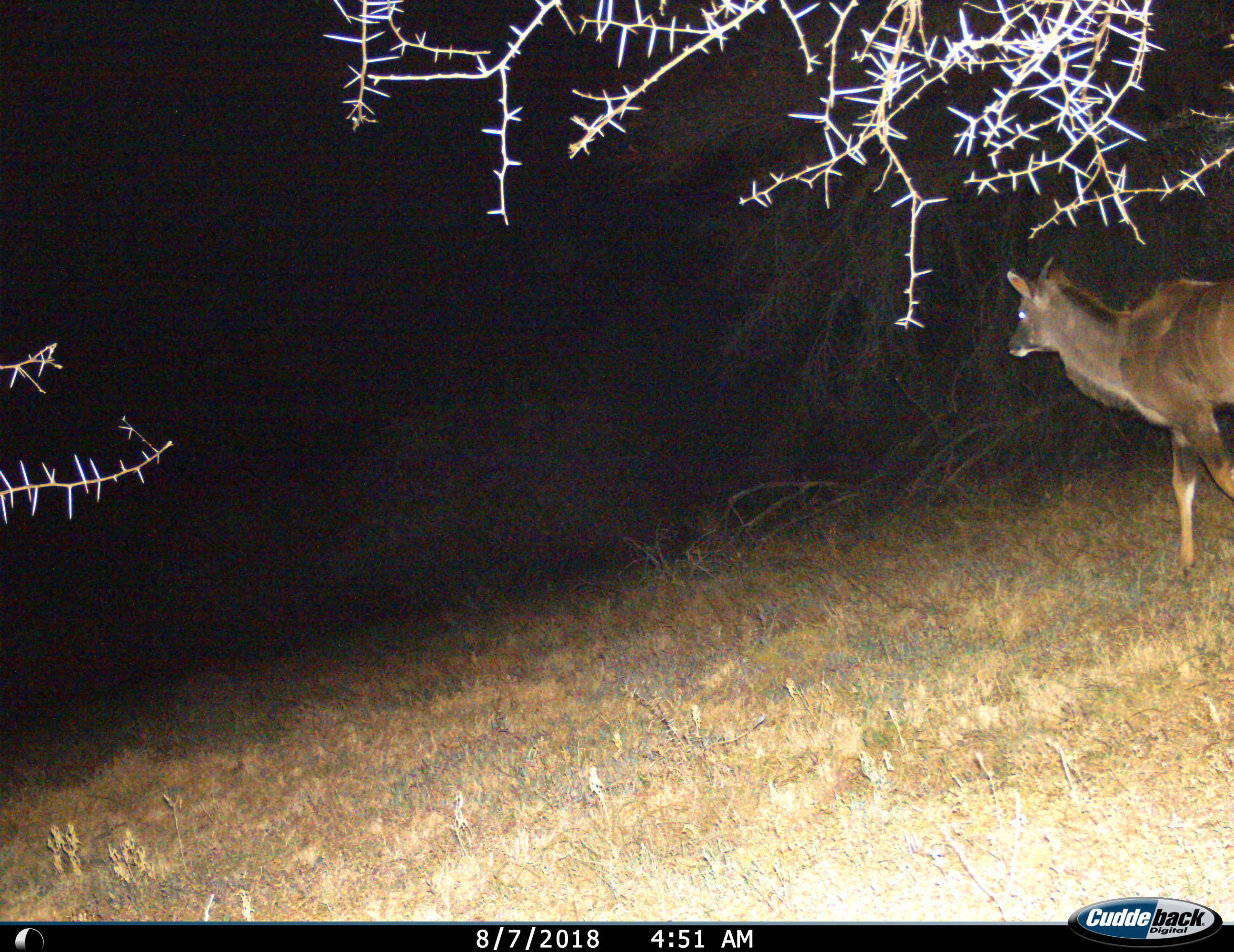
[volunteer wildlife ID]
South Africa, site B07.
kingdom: Animalia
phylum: Chordata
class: Mammalia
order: Artiodactyla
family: Bovidae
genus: Tragelaphus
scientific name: Tragelaphus strepsiceros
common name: greater kudu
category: kudu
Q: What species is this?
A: Kudu (greater kudu) (Tragelaphus strepsiceros).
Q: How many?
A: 1.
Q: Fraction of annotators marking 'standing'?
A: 22%.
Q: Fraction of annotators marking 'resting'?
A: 0%.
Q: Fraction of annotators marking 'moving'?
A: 78%.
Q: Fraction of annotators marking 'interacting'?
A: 0%.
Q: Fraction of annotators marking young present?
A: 11%.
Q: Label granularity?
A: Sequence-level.